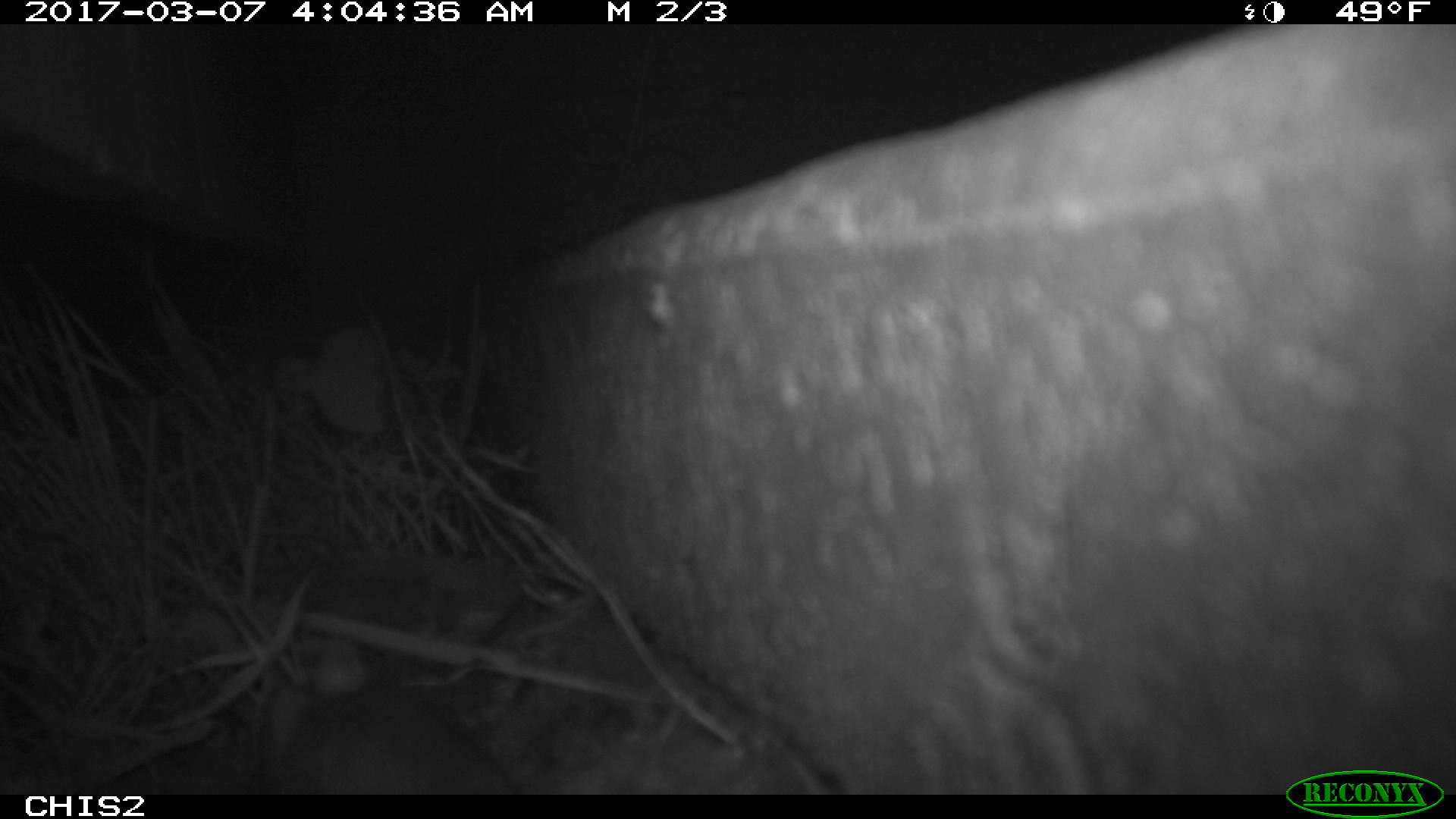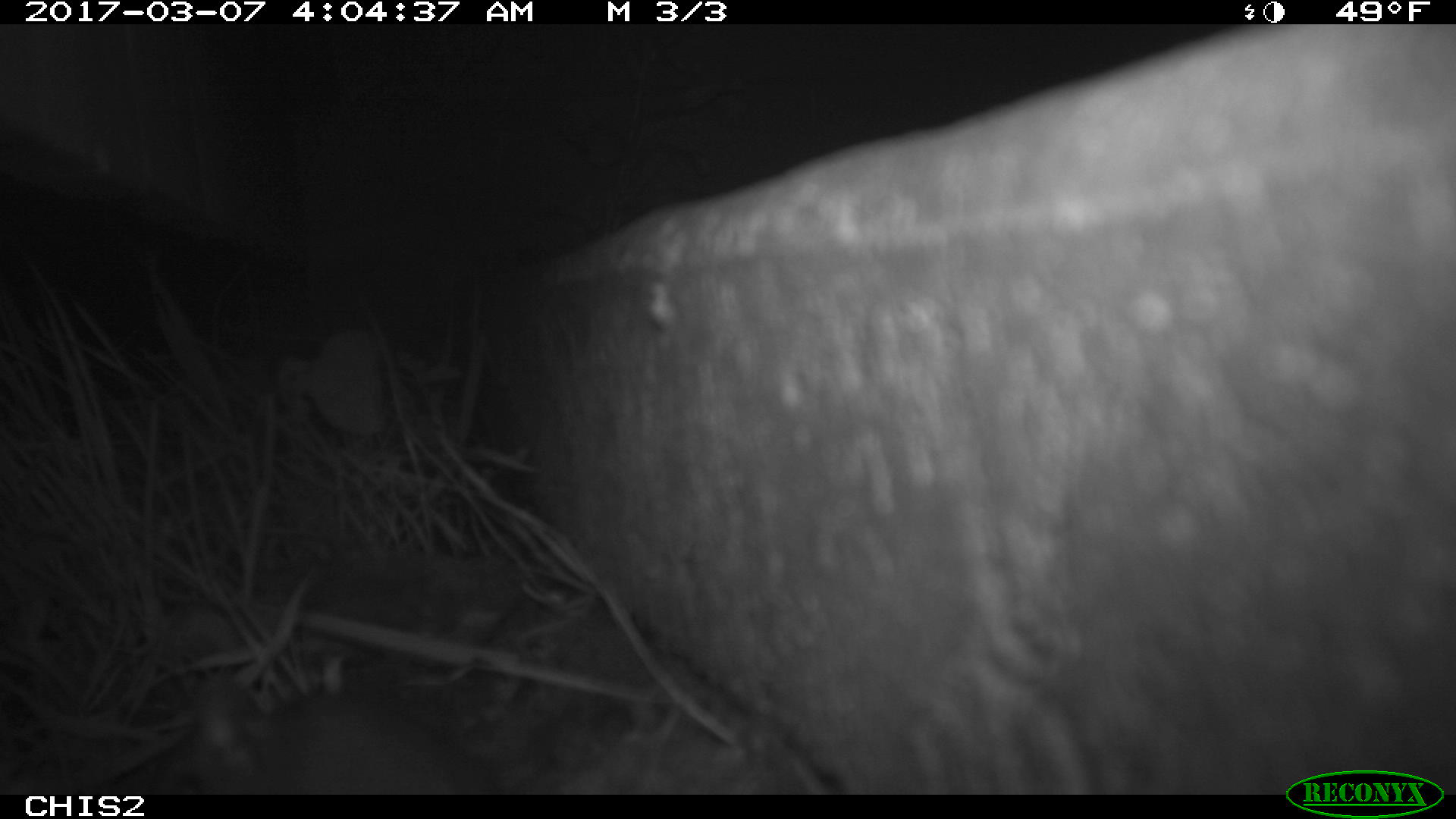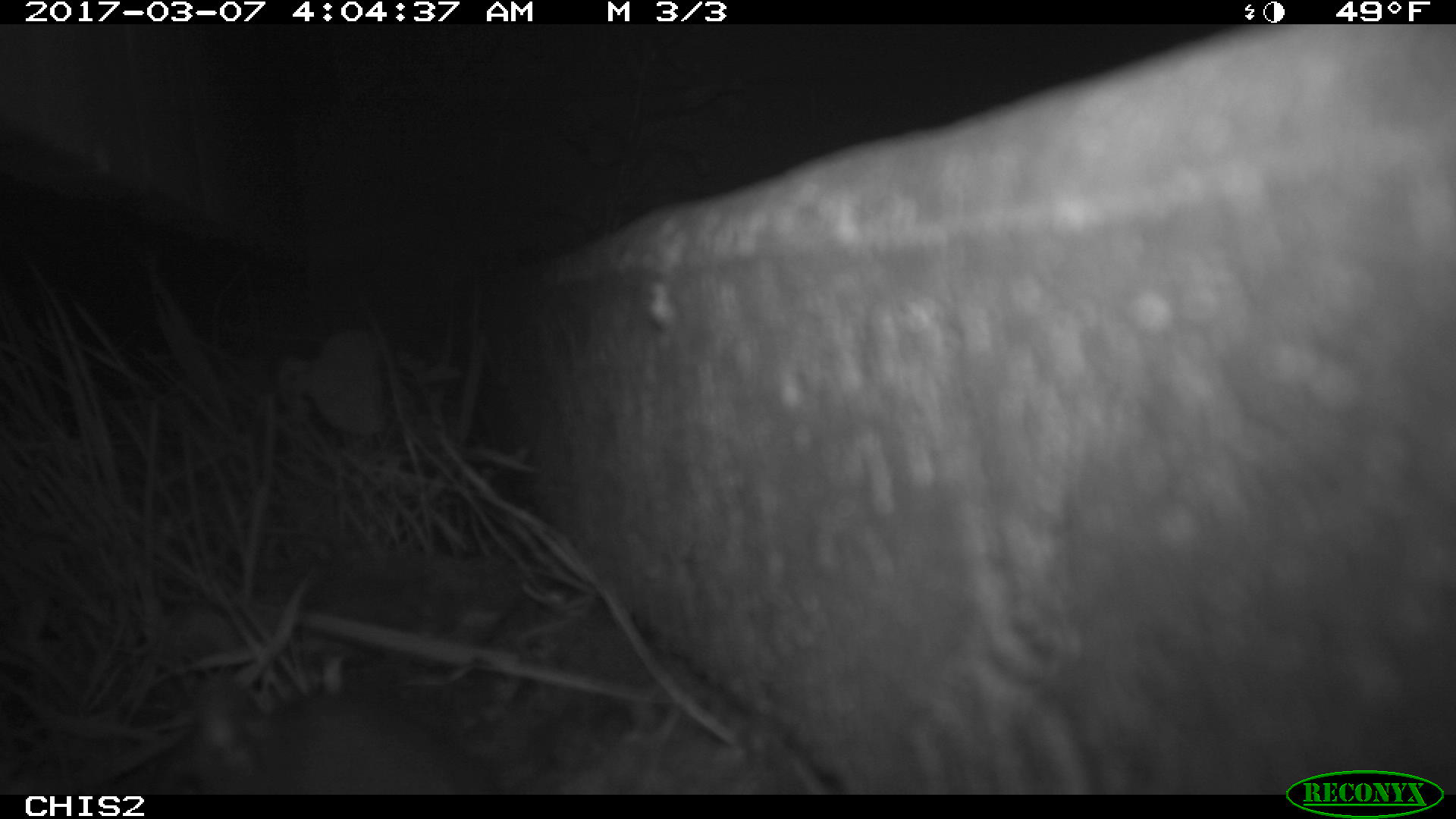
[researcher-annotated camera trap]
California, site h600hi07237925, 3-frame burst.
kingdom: Animalia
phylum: Chordata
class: Mammalia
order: Rodentia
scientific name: Rodentia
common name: rodent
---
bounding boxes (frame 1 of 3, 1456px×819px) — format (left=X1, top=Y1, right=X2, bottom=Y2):
rodent: (left=251, top=633, right=516, bottom=794)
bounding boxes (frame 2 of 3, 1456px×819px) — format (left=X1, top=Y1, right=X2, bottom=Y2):
rodent: (left=154, top=697, right=502, bottom=795)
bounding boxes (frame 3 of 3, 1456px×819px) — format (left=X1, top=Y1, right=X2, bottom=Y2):
rodent: (left=193, top=672, right=504, bottom=796)